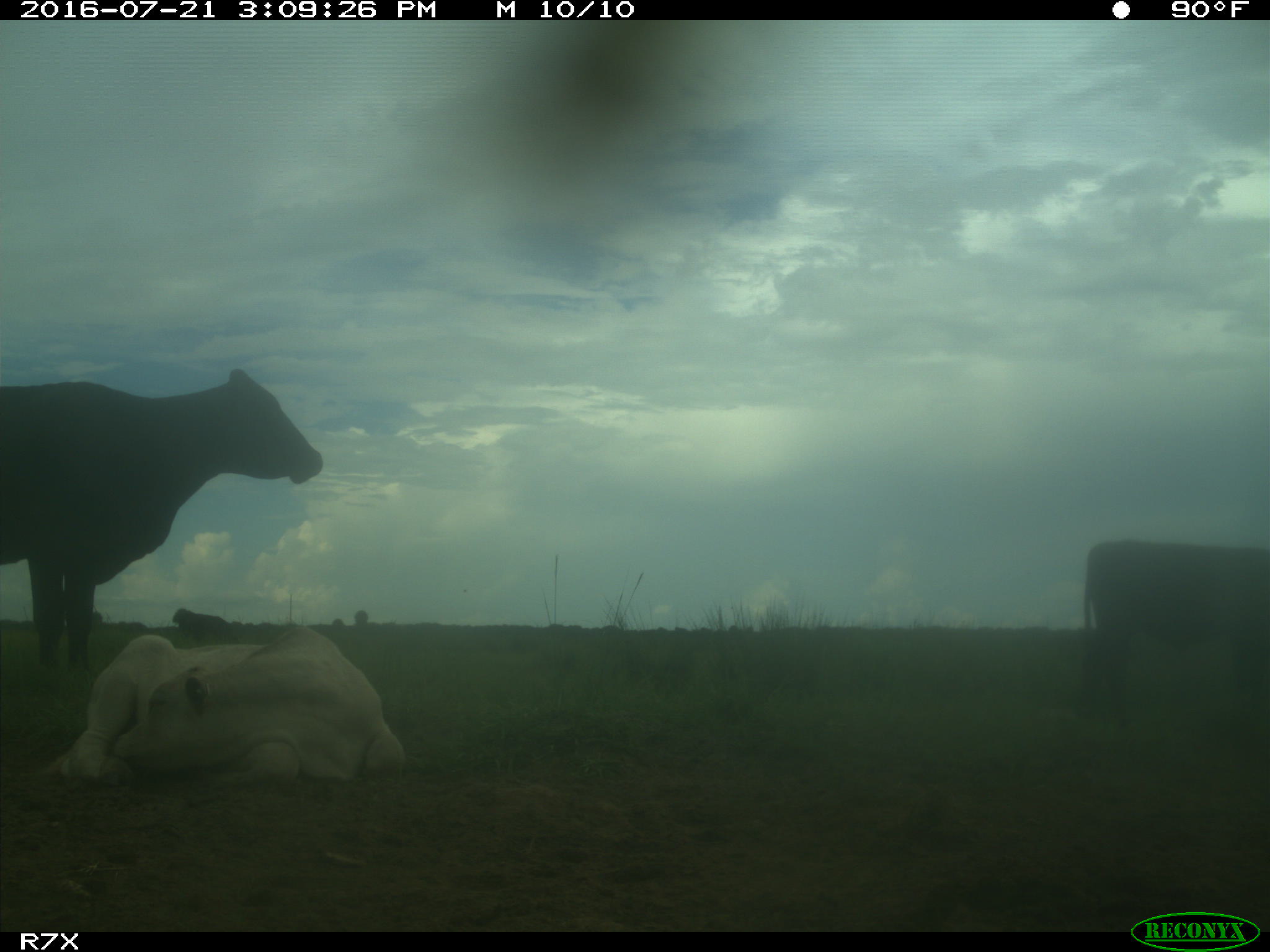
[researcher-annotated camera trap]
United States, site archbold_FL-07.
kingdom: Animalia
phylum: Chordata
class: Mammalia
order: Artiodactyla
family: Bovidae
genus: Bos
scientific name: Bos taurus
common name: domestic cow